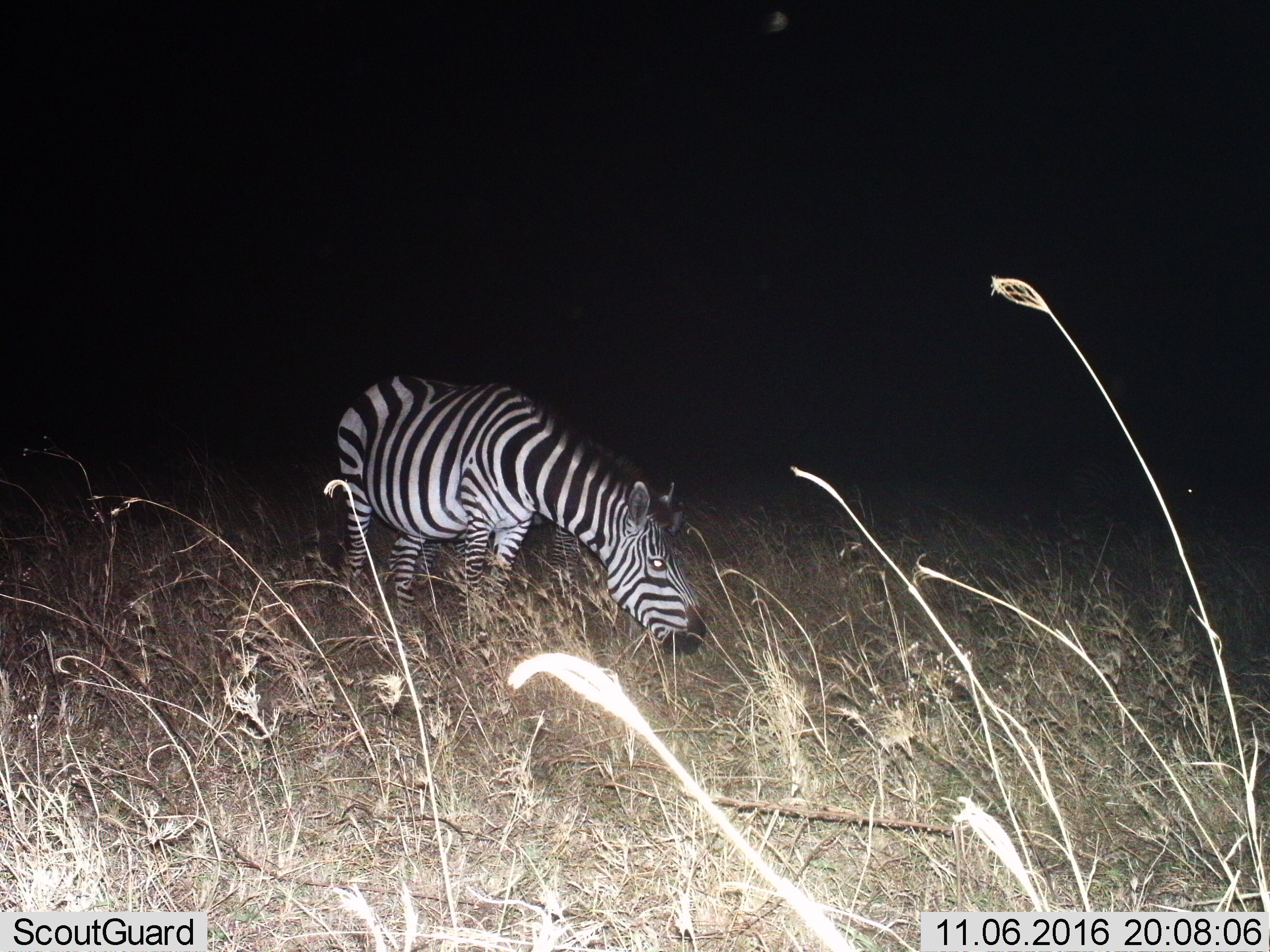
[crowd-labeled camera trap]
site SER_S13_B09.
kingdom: Animalia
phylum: Chordata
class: Mammalia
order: Perissodactyla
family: Equidae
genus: Equus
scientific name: Equus quagga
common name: plains zebra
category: zebraplains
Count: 1.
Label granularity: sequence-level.